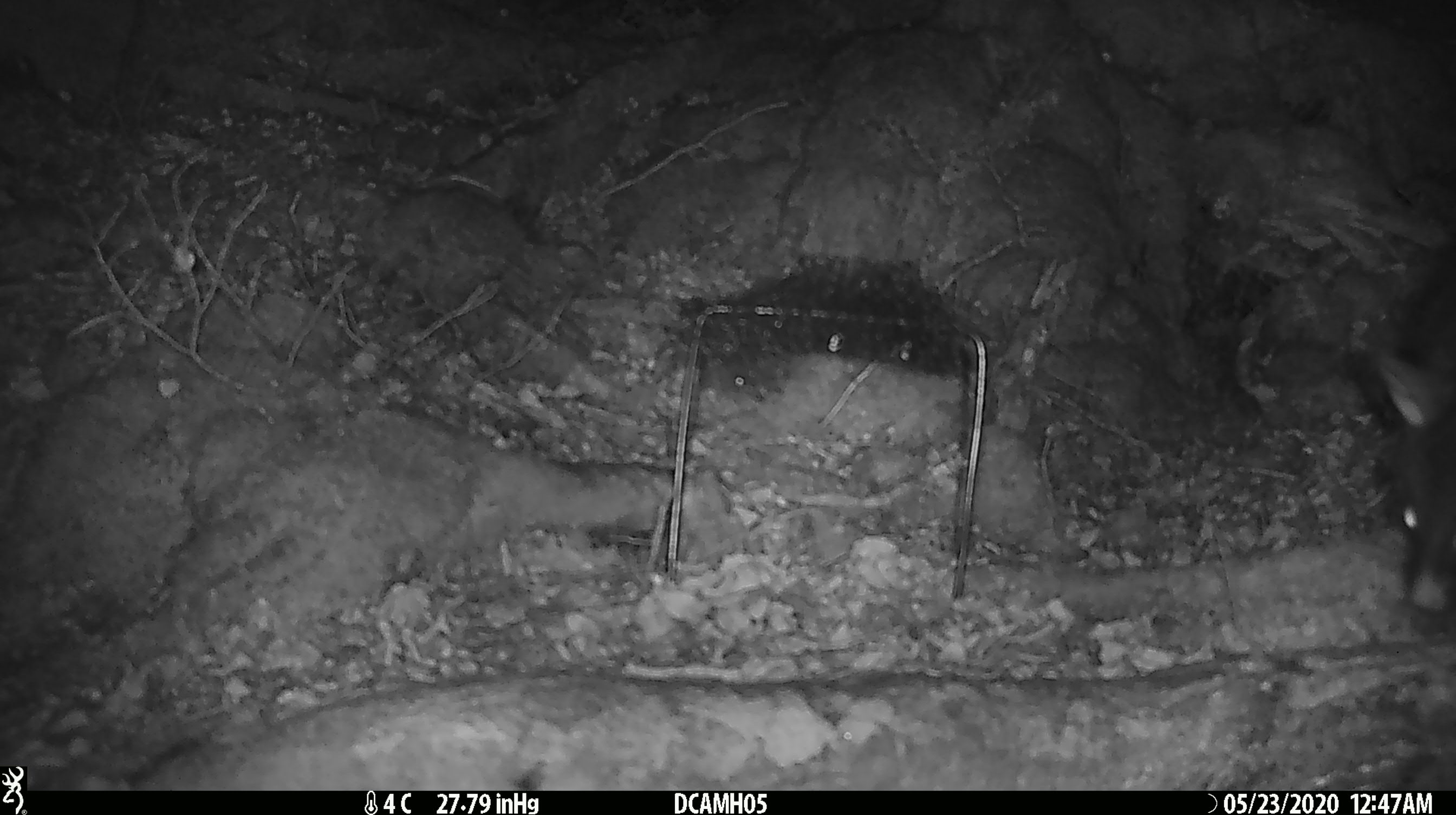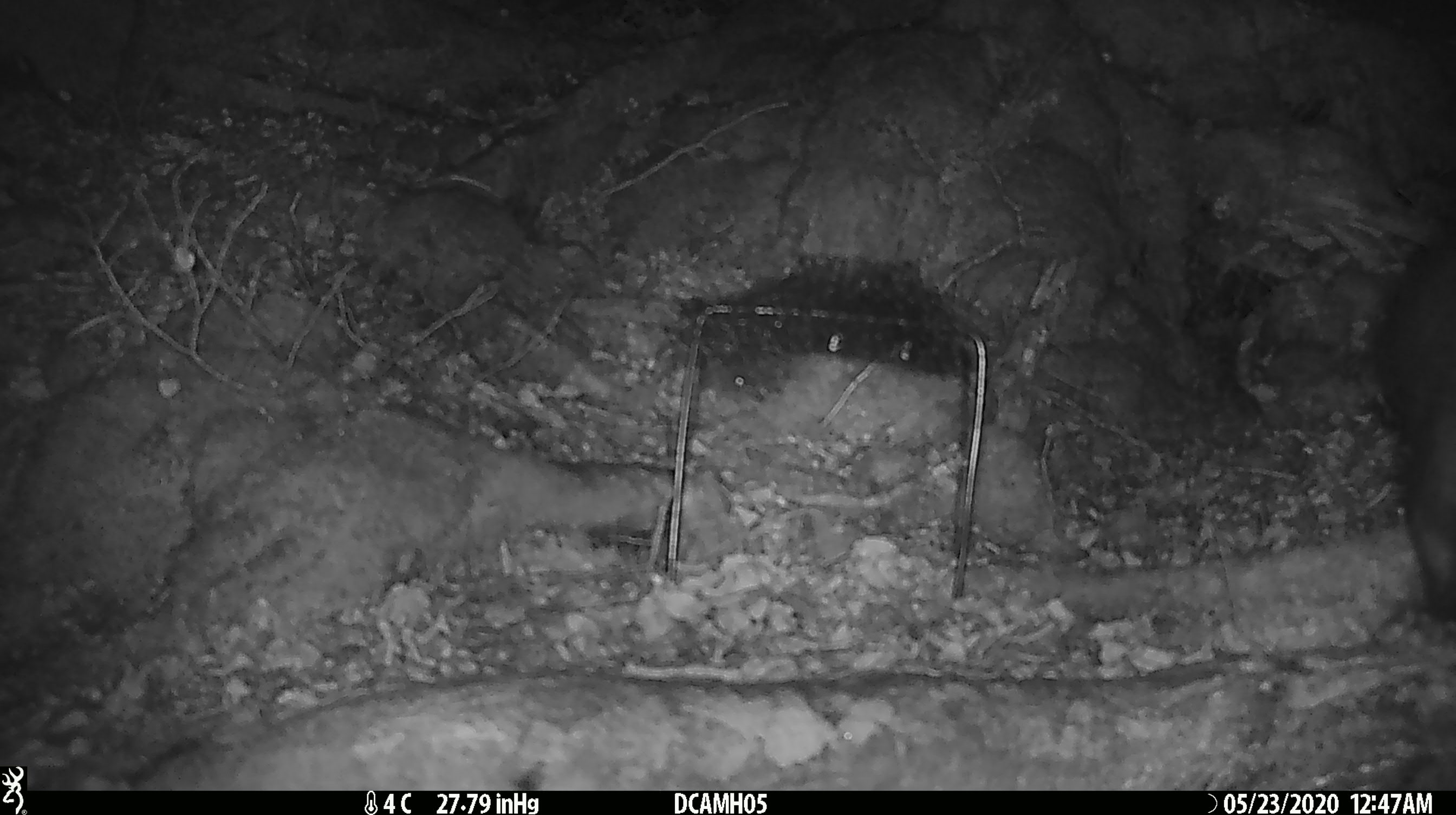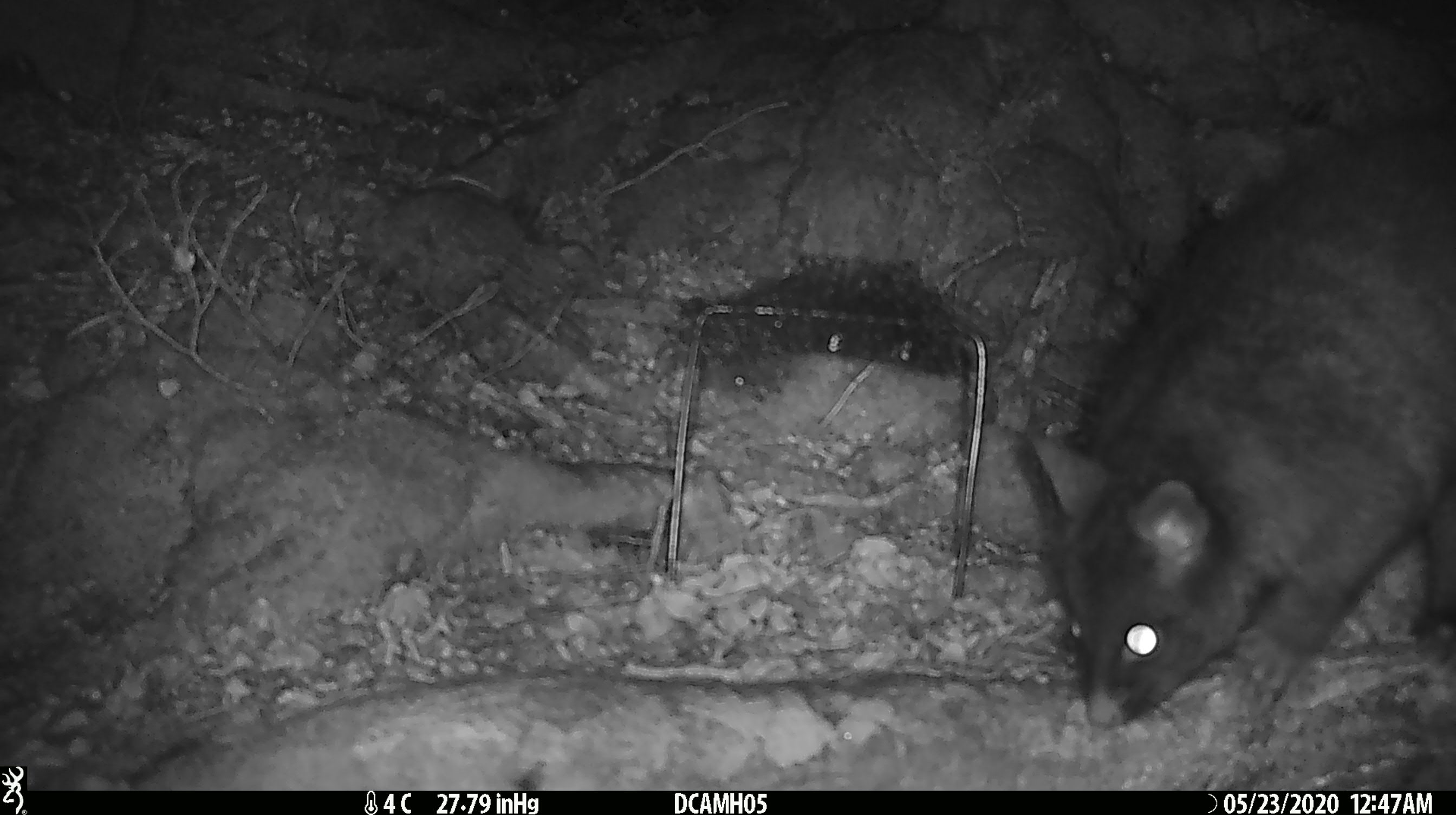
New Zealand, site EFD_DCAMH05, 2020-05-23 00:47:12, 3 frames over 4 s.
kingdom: Animalia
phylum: Chordata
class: Mammalia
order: Diprotodontia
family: Phalangeridae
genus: Trichosurus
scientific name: Trichosurus vulpecula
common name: common brushtail possum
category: possum